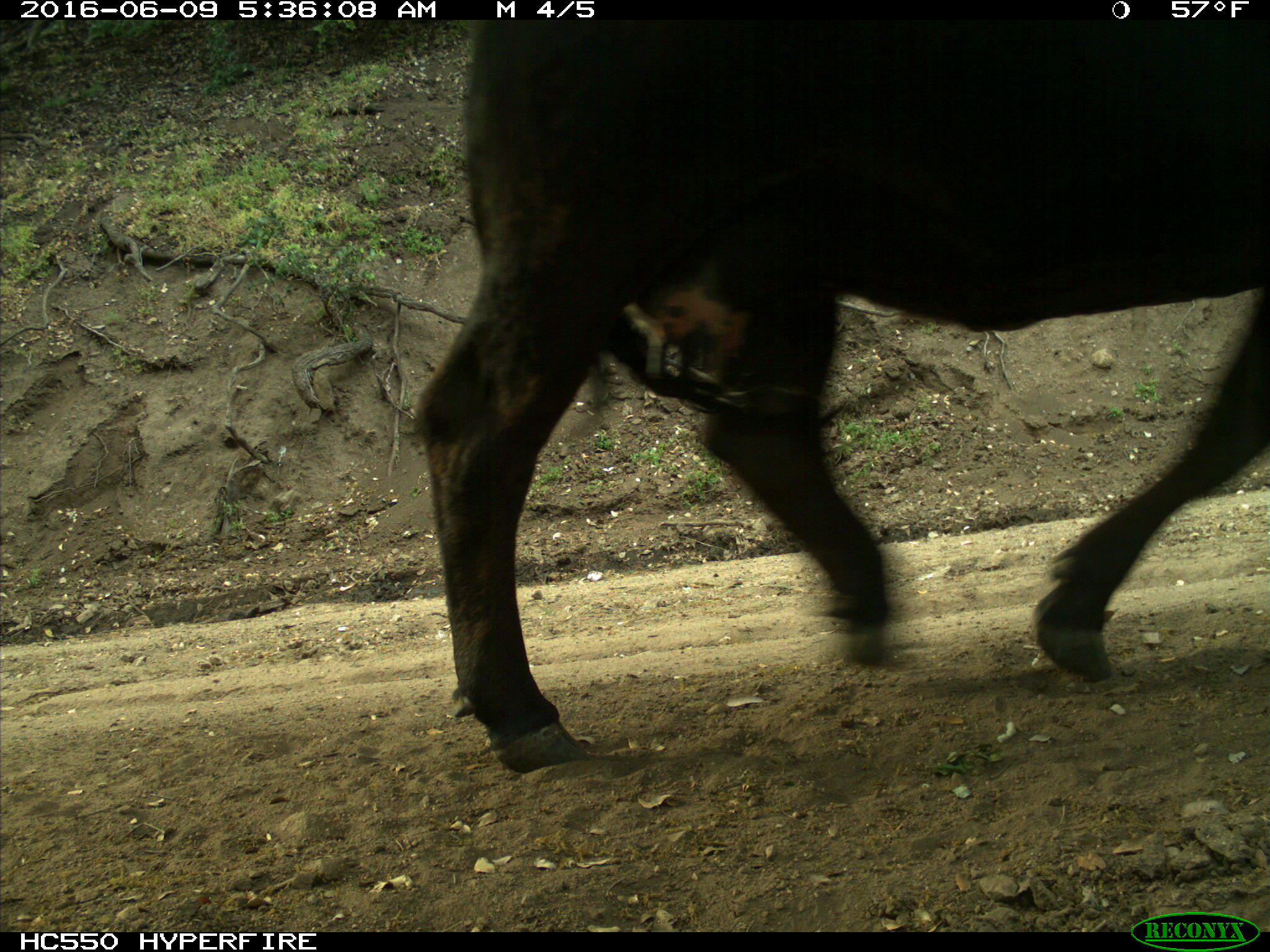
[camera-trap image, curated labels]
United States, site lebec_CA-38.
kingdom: Animalia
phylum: Chordata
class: Mammalia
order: Artiodactyla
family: Bovidae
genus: Bos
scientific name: Bos taurus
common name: domestic cow